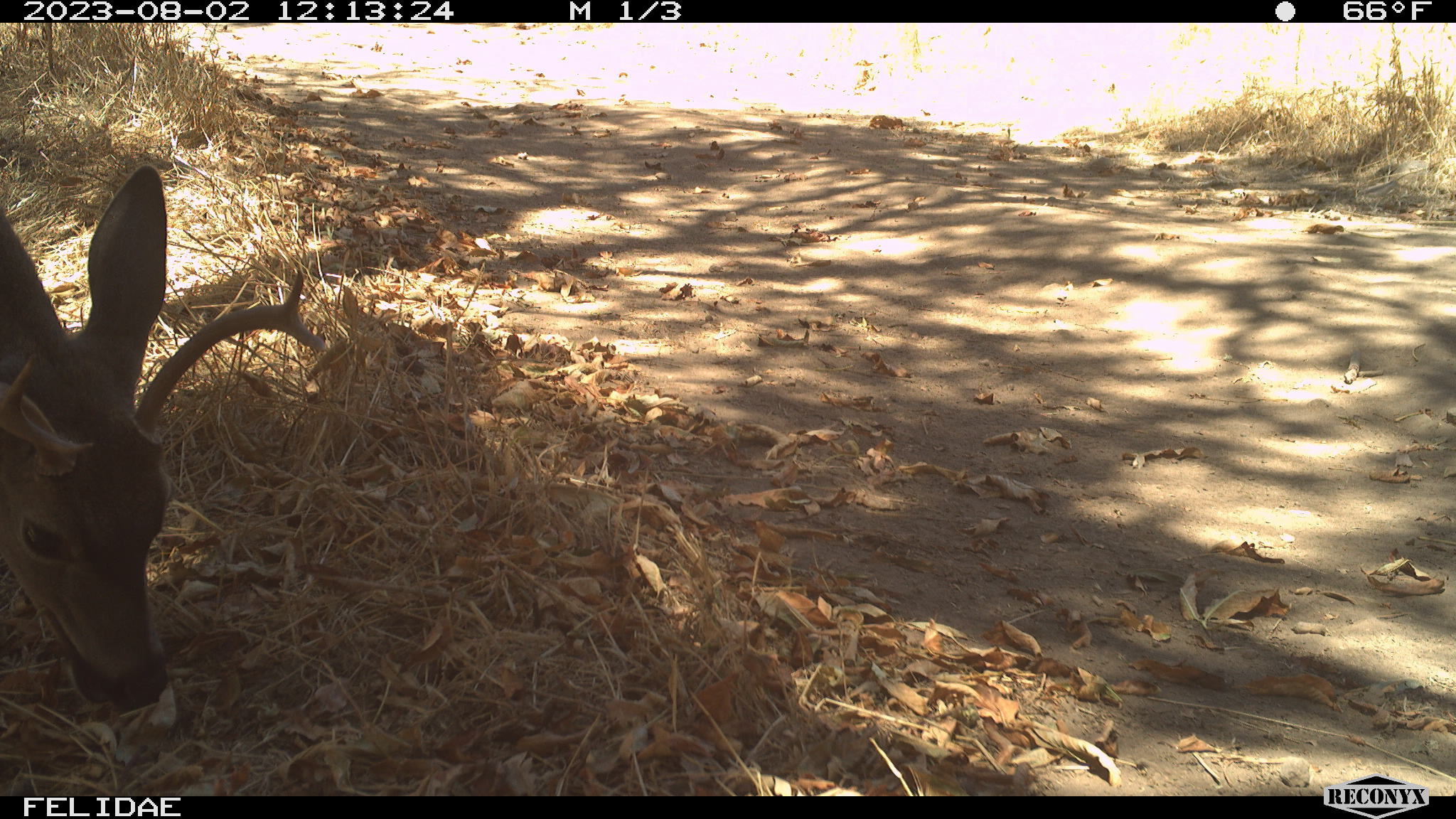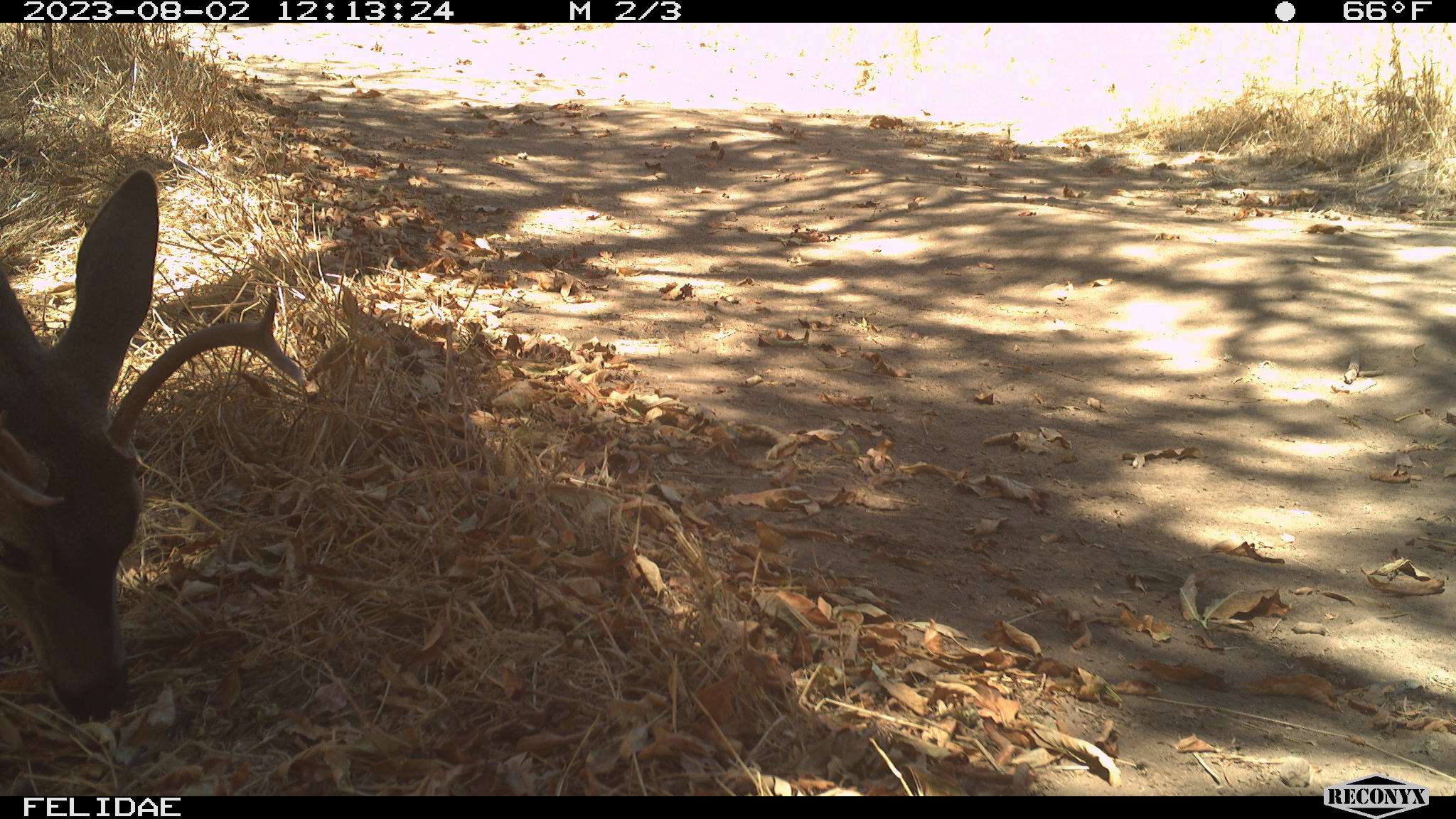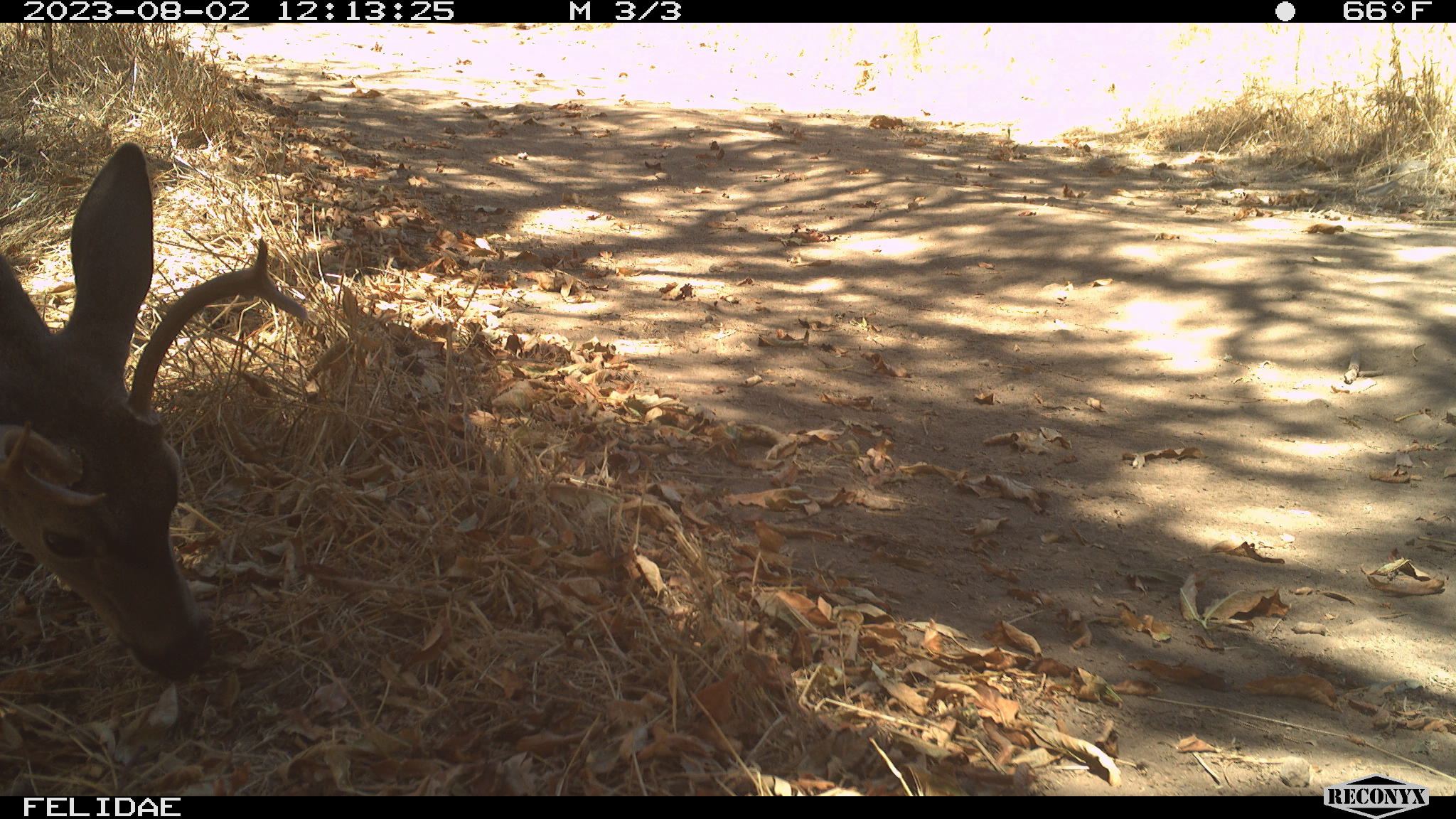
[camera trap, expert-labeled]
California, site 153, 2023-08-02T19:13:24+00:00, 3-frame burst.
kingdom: Animalia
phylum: Chordata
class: Mammalia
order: Artiodactyla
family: Cervidae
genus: Odocoileus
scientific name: Odocoileus hemionus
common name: mule deer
Mule deer (Odocoileus hemionus).